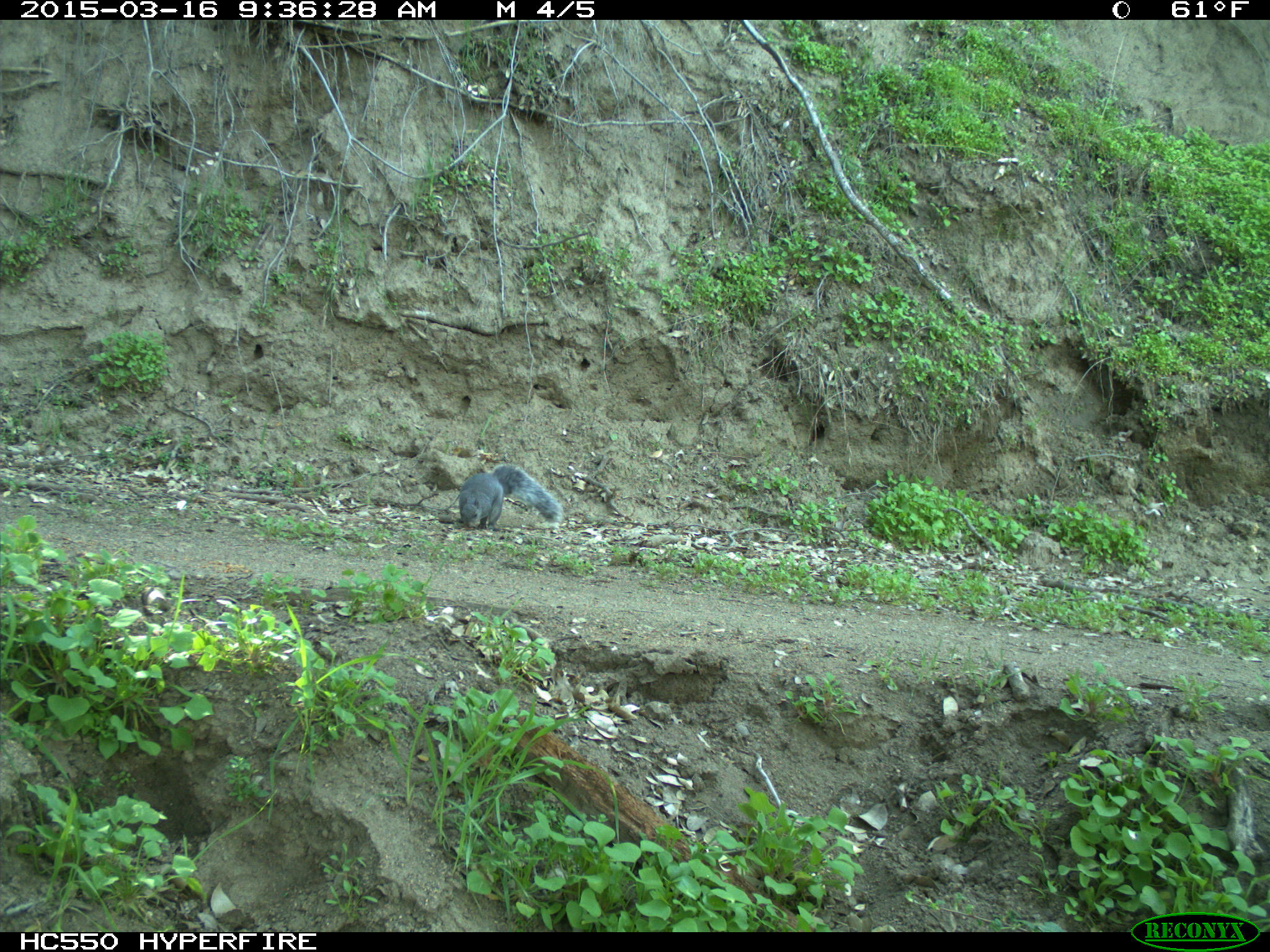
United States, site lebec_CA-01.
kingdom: Animalia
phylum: Chordata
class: Mammalia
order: Rodentia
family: Sciuridae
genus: Sciurus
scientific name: Sciurus carolinensis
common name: eastern gray squirrel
Sciurus carolinensis (eastern gray squirrel).